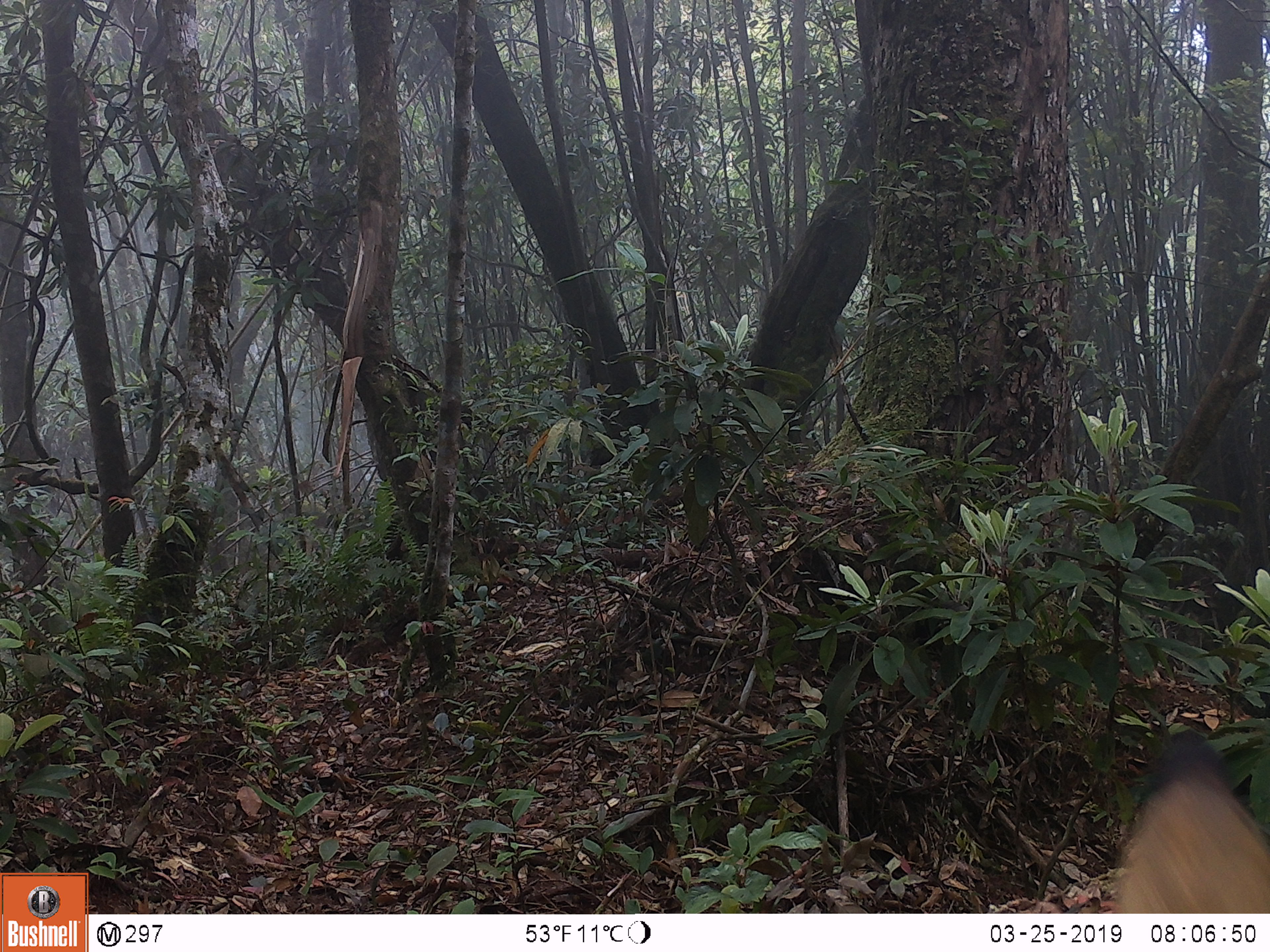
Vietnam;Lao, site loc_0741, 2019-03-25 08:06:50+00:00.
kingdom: Animalia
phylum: Chordata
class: Mammalia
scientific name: Mammalia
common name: mammal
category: unidentified small mammal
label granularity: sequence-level